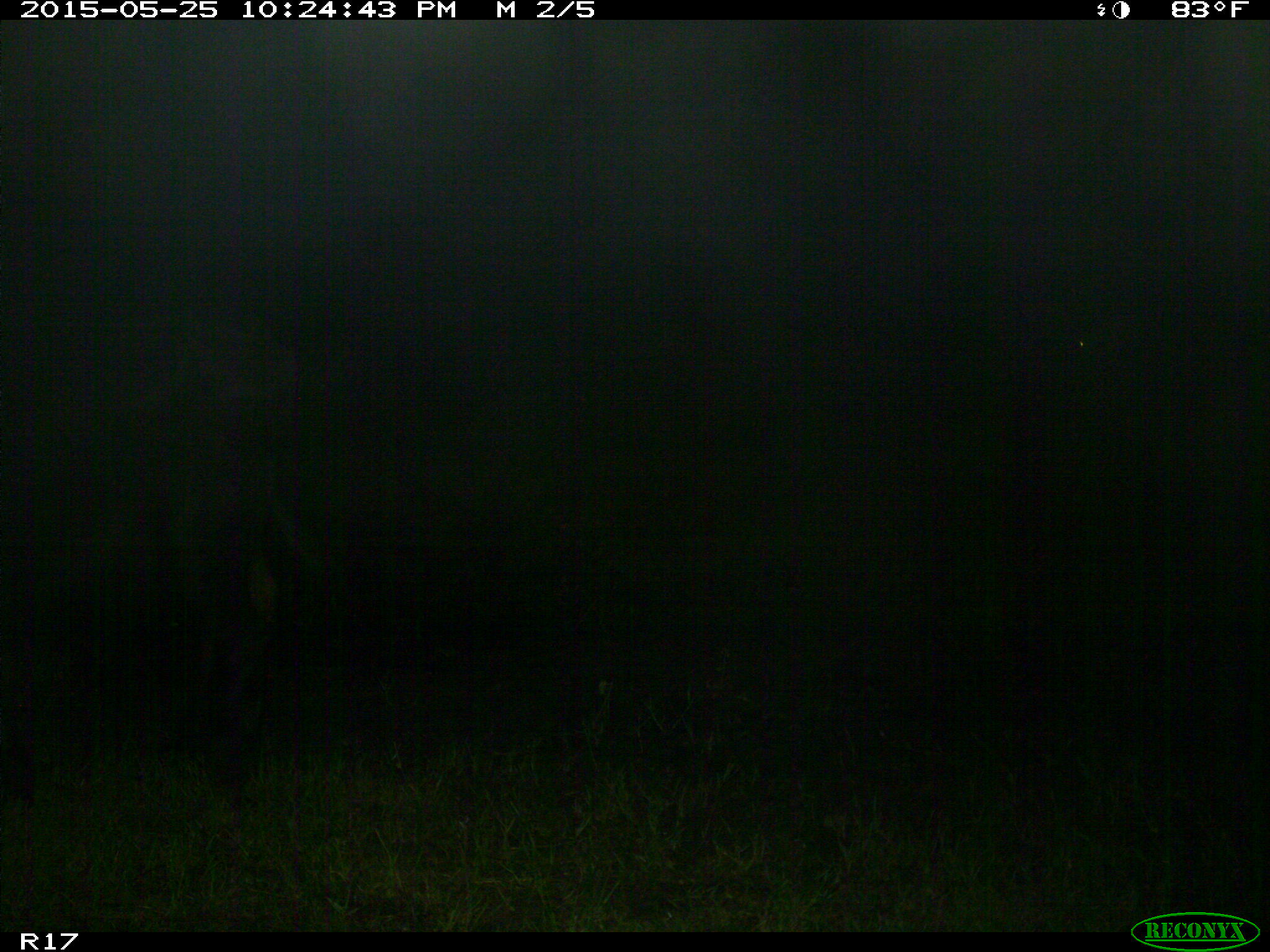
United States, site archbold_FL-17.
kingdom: Animalia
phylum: Chordata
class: Mammalia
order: Artiodactyla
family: Bovidae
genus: Bos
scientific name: Bos taurus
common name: domestic cow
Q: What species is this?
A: Bos taurus (domestic cow).